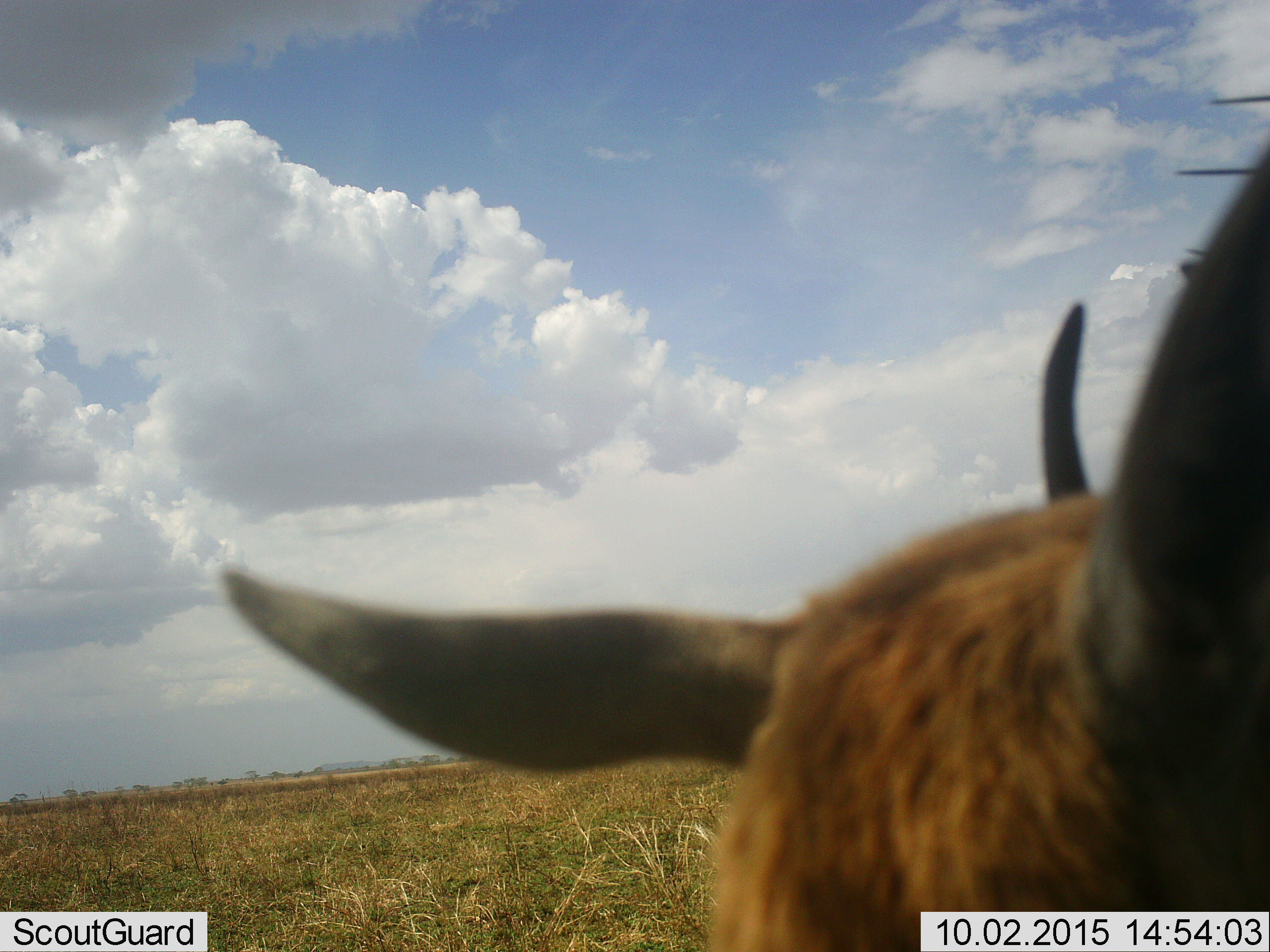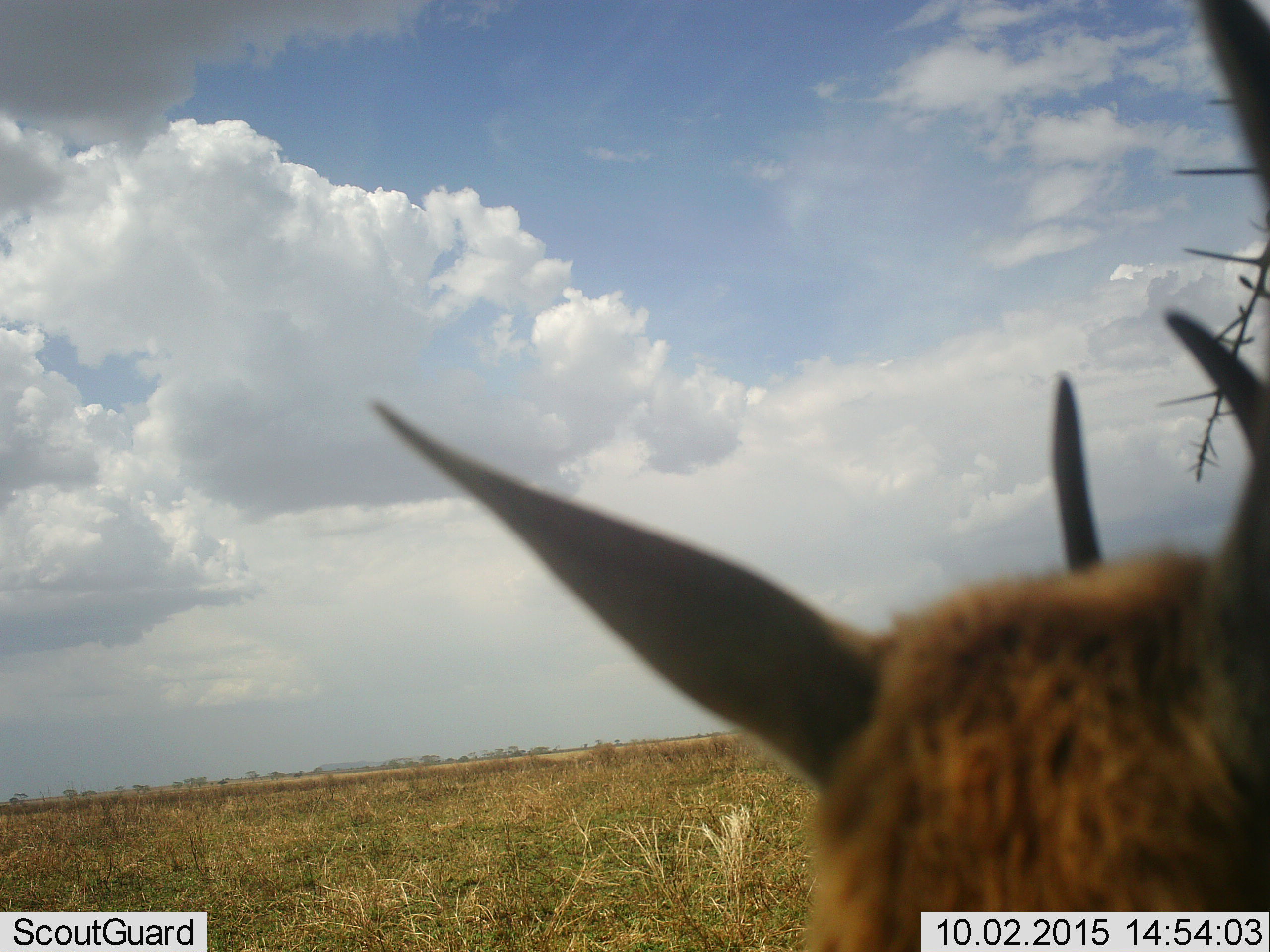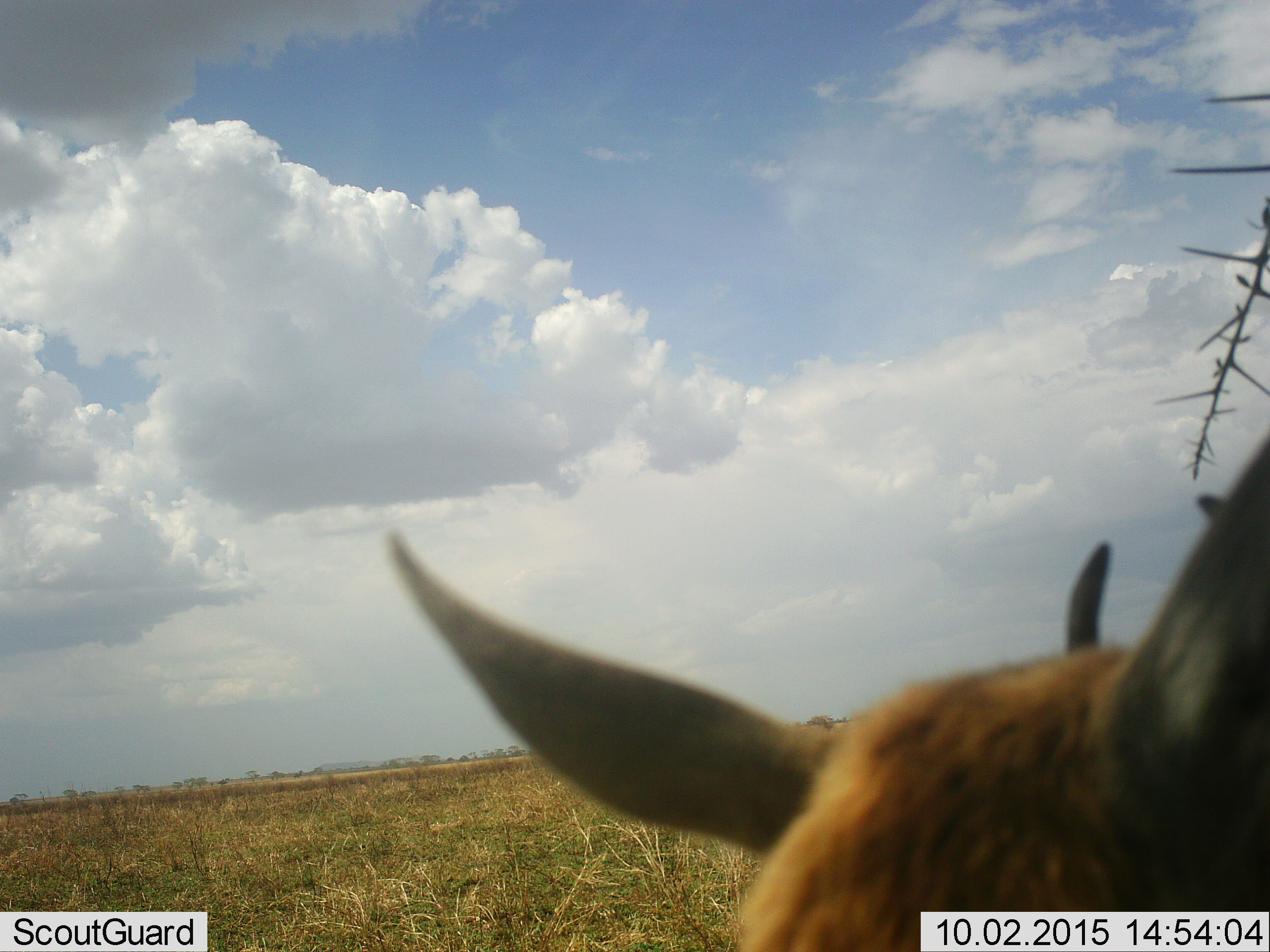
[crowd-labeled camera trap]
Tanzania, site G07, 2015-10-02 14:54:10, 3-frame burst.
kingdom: Animalia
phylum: Chordata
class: Mammalia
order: Artiodactyla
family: Bovidae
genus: Eudorcas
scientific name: Eudorcas thomsonii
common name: thomson's gazelle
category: gazellethomsons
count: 1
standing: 80%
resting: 0%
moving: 20%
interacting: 0%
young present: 0%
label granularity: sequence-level